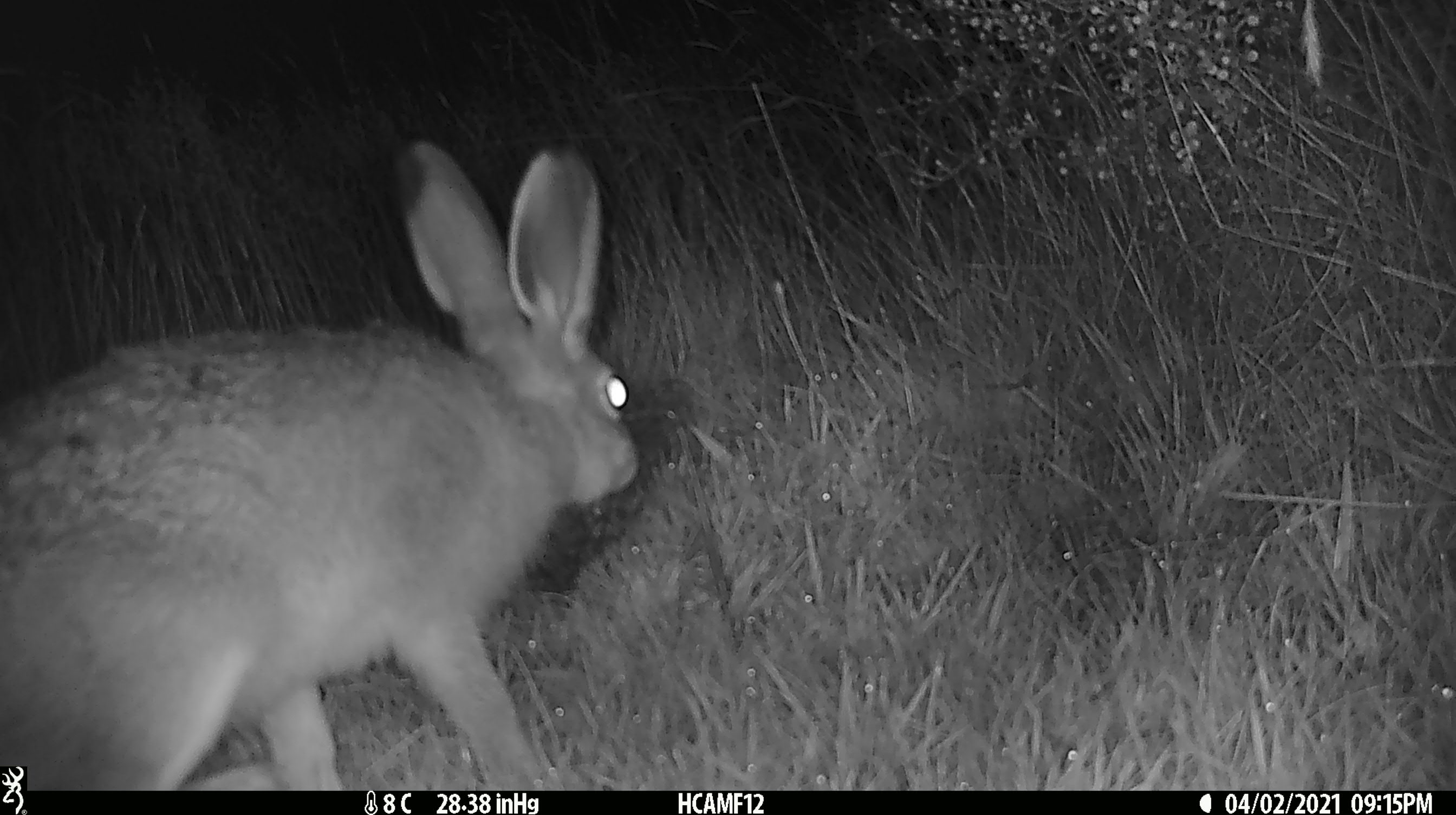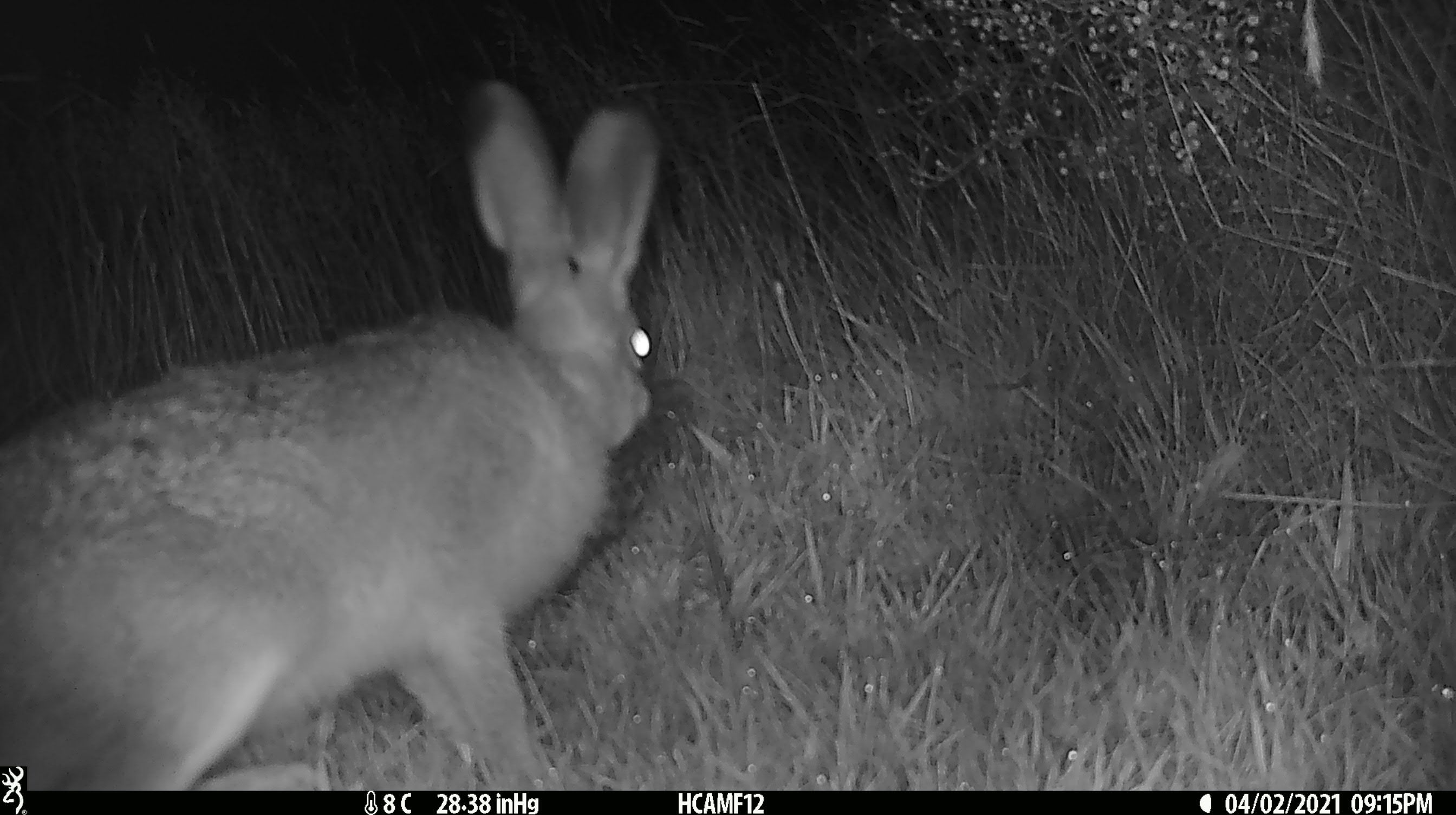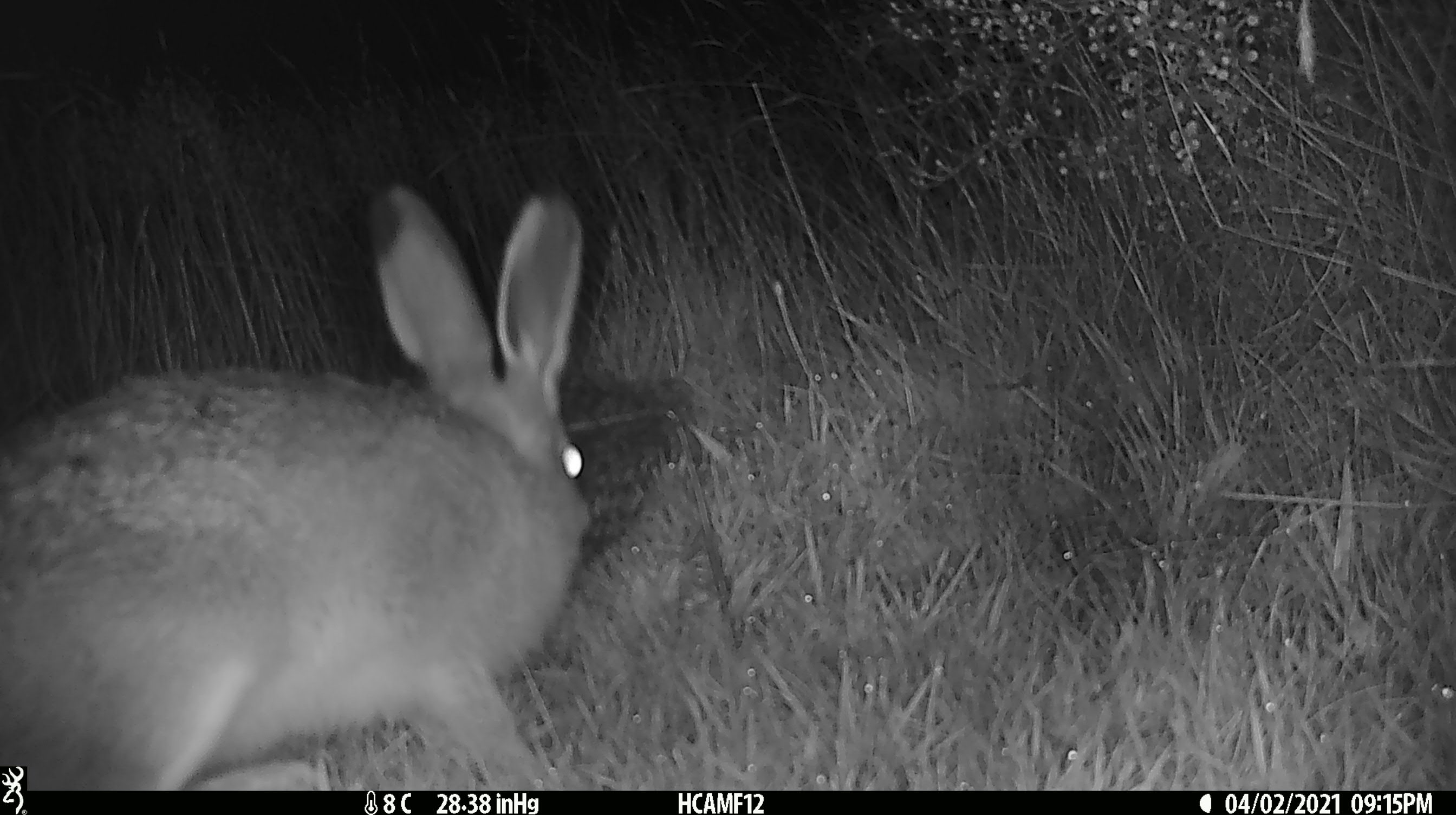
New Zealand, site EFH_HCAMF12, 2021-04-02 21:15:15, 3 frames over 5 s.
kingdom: Animalia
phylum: Chordata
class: Mammalia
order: Lagomorpha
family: Leporidae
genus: Lepus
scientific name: Lepus europaeus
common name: brown hare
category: hare